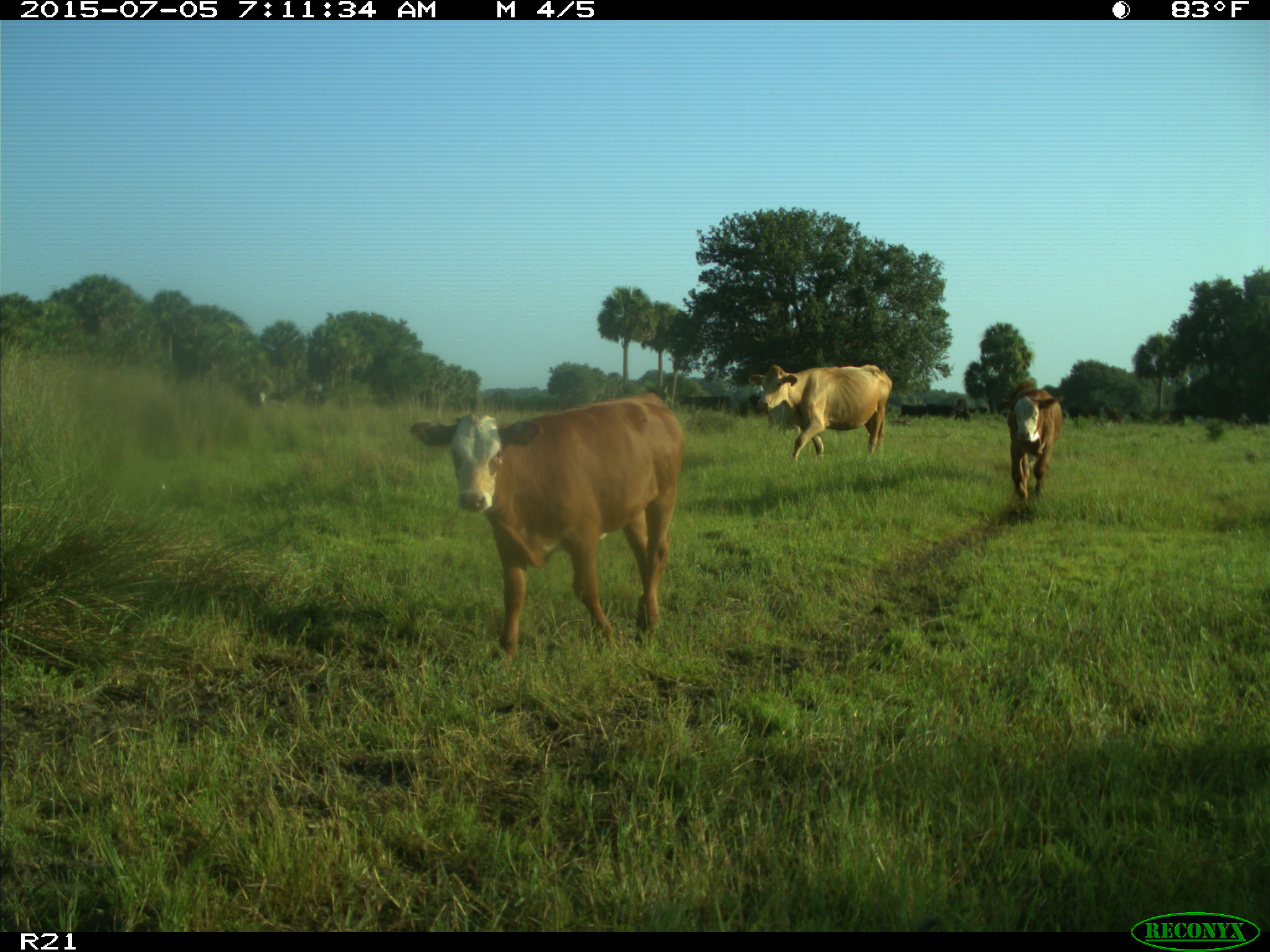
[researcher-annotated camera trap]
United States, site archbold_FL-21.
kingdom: Animalia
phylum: Chordata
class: Mammalia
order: Artiodactyla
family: Bovidae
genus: Bos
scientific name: Bos taurus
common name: domestic cow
Bos taurus (domestic cow).